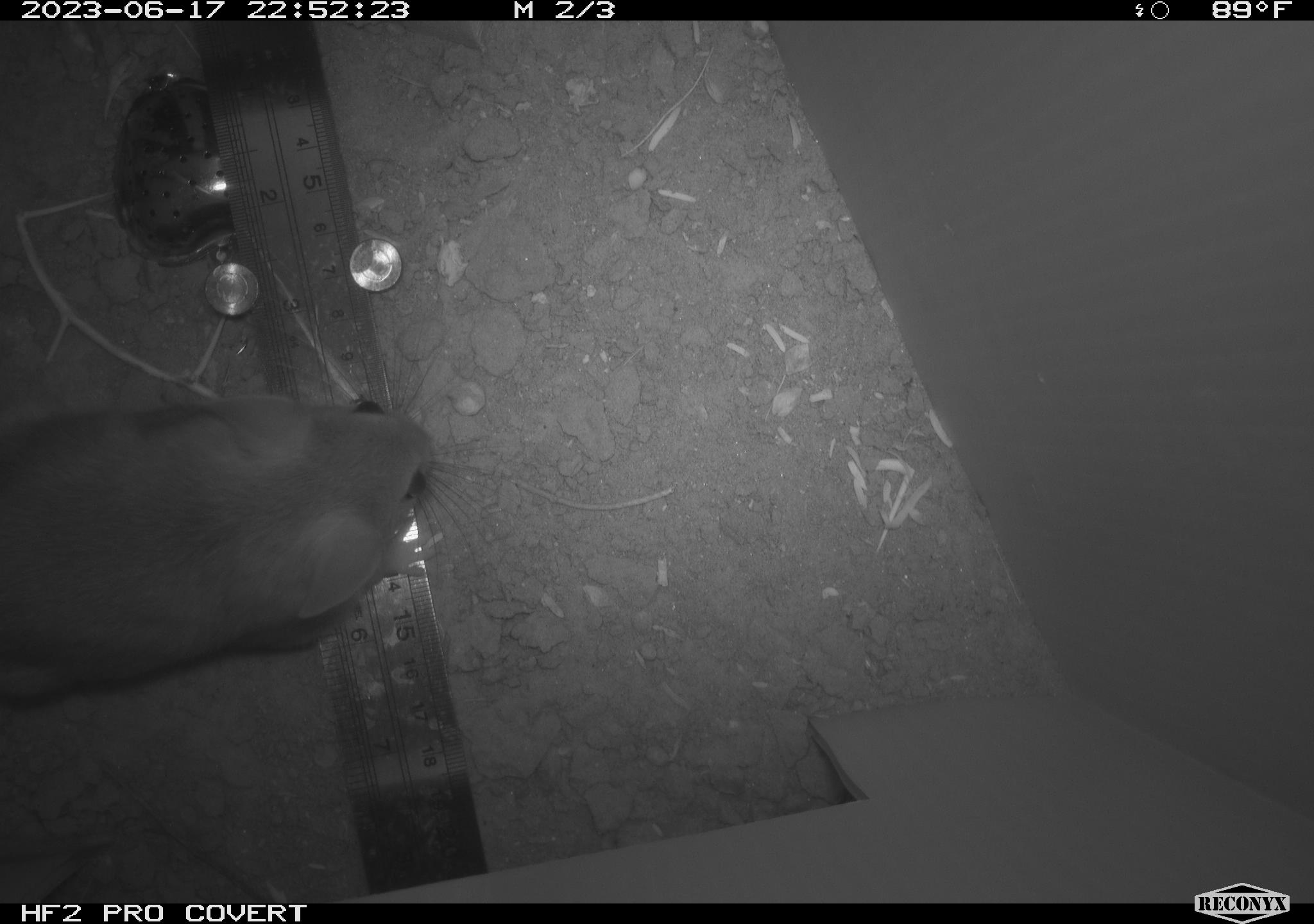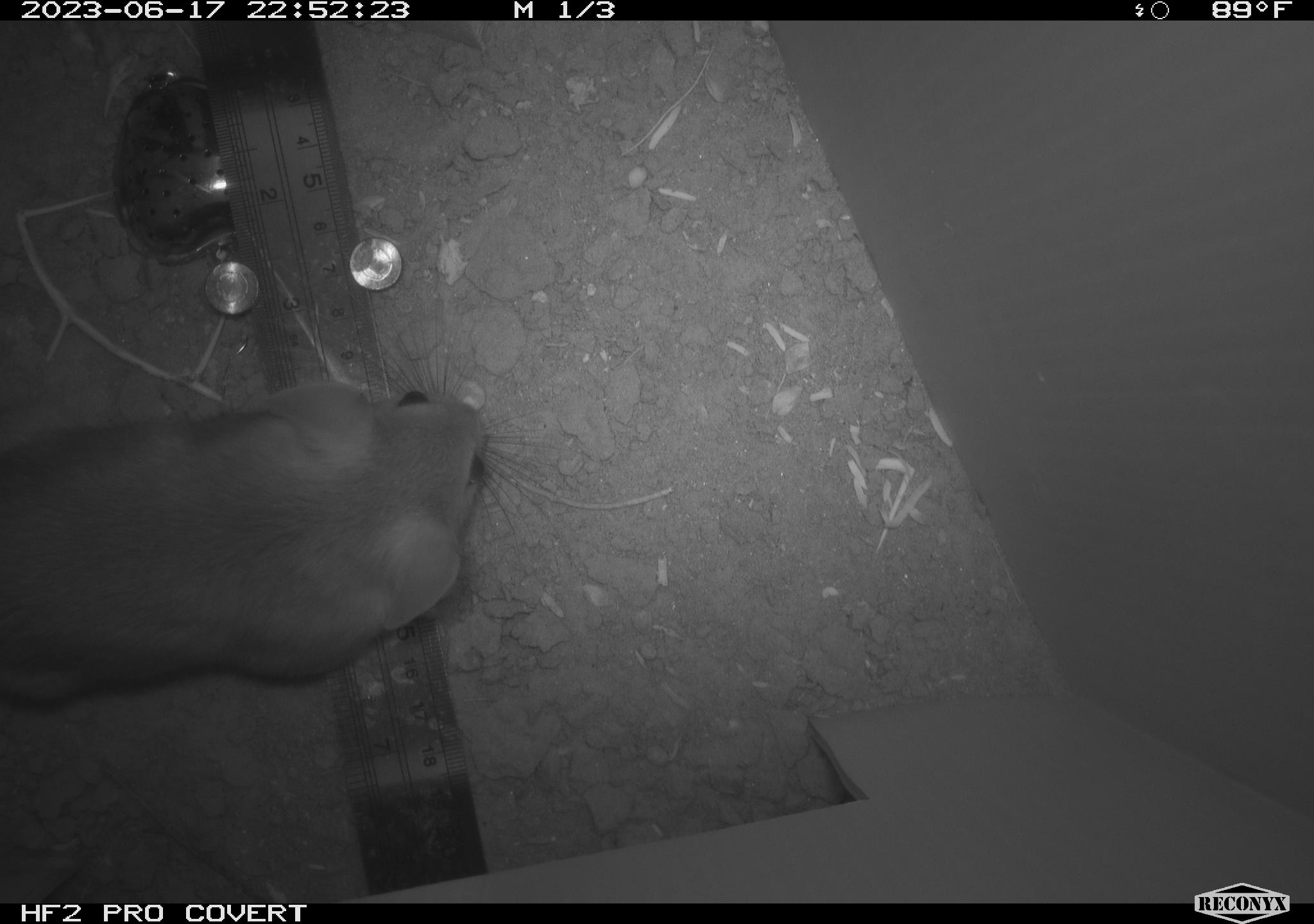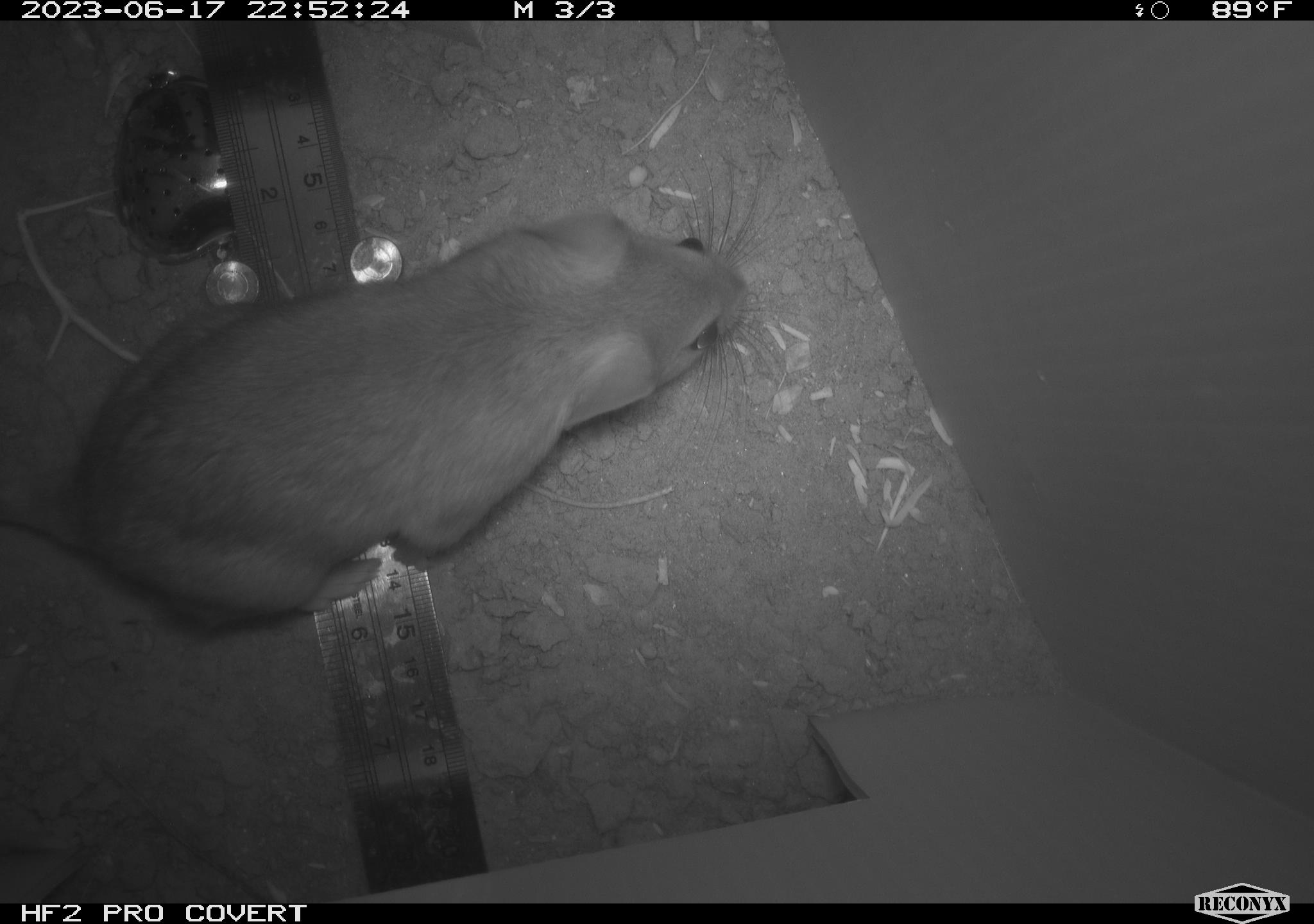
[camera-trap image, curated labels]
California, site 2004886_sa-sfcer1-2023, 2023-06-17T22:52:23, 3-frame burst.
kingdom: Animalia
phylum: Chordata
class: Mammalia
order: Rodentia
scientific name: Rodentia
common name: mouse species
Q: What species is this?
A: Mouse species (Rodentia).